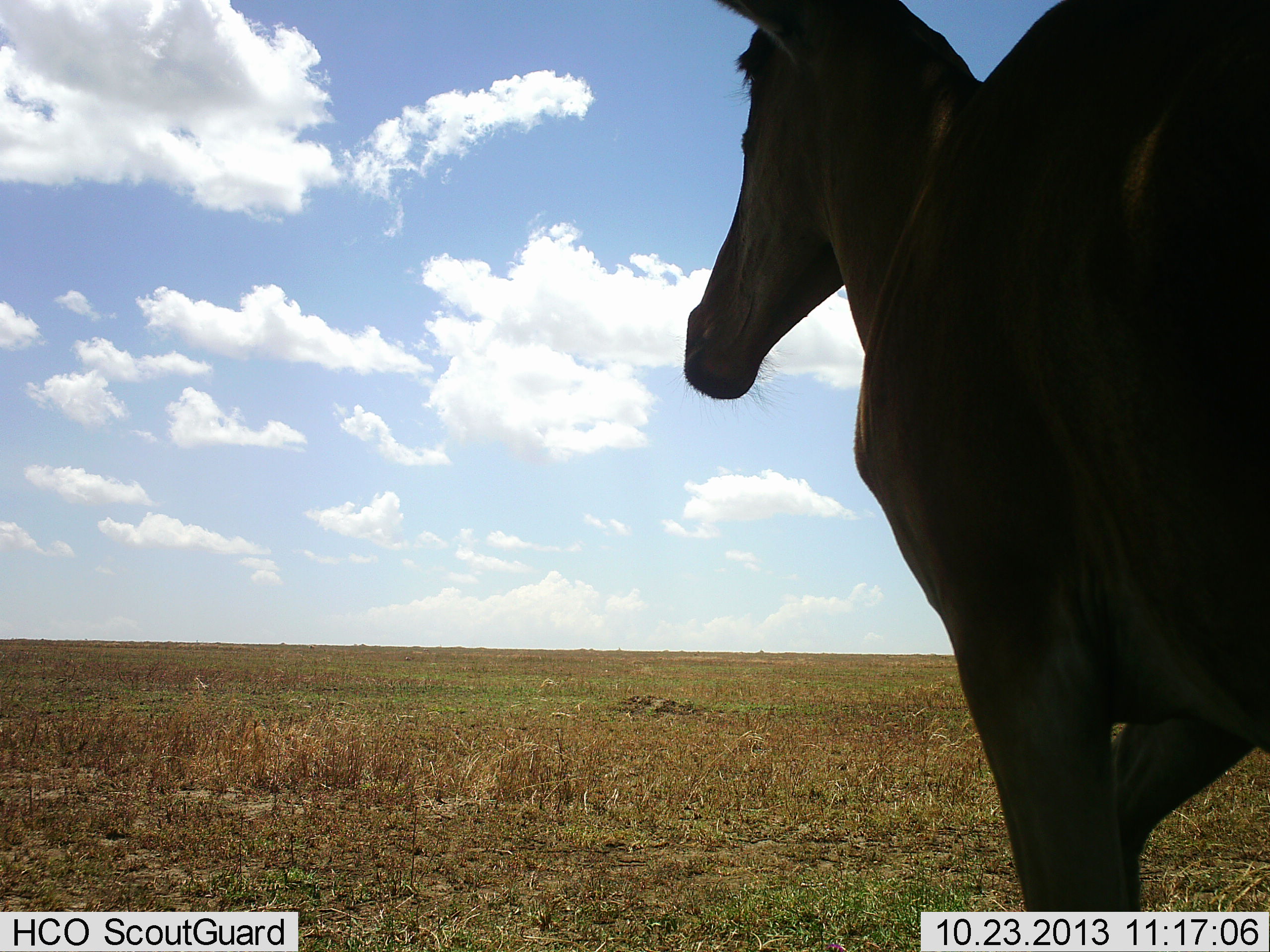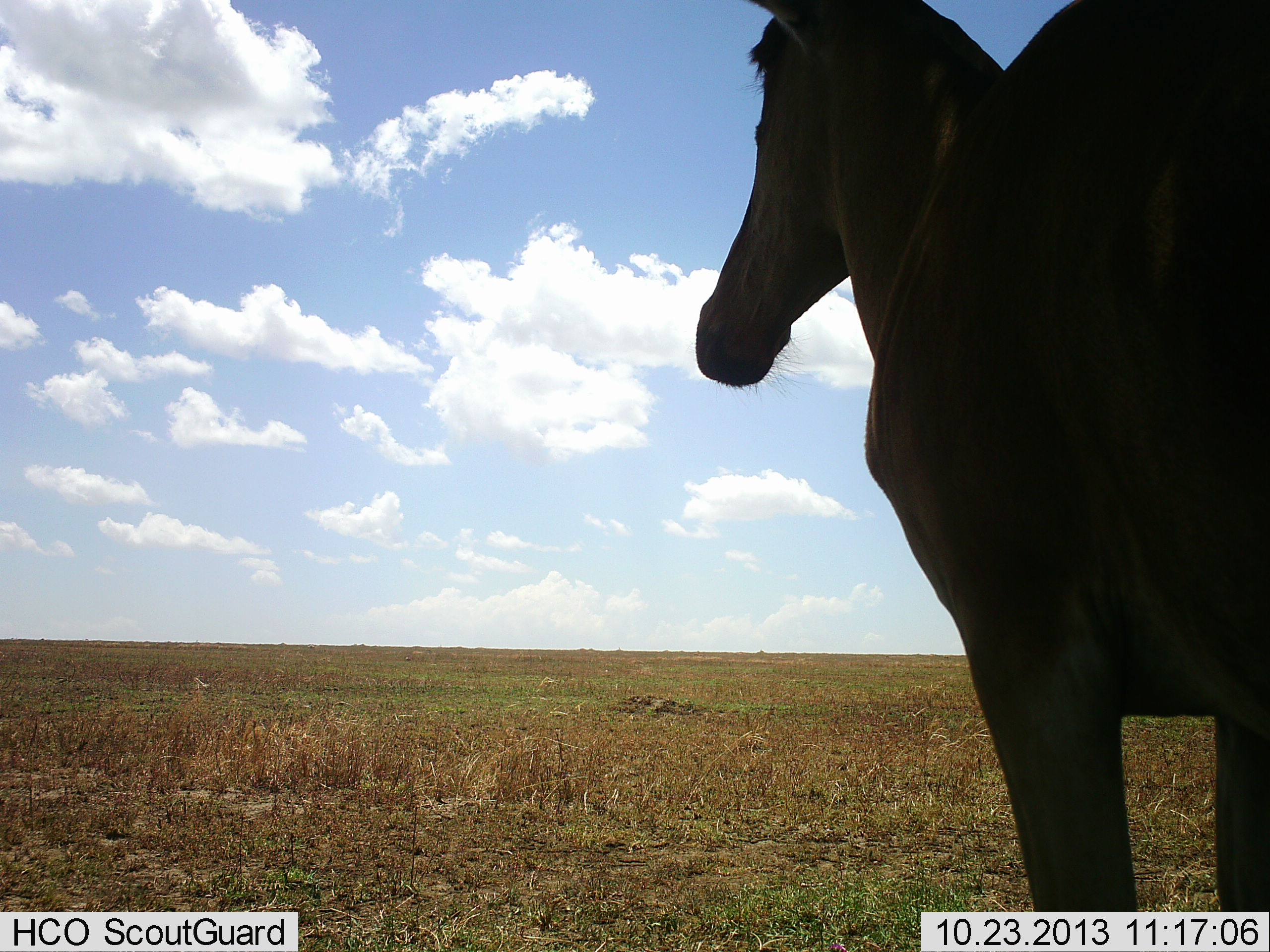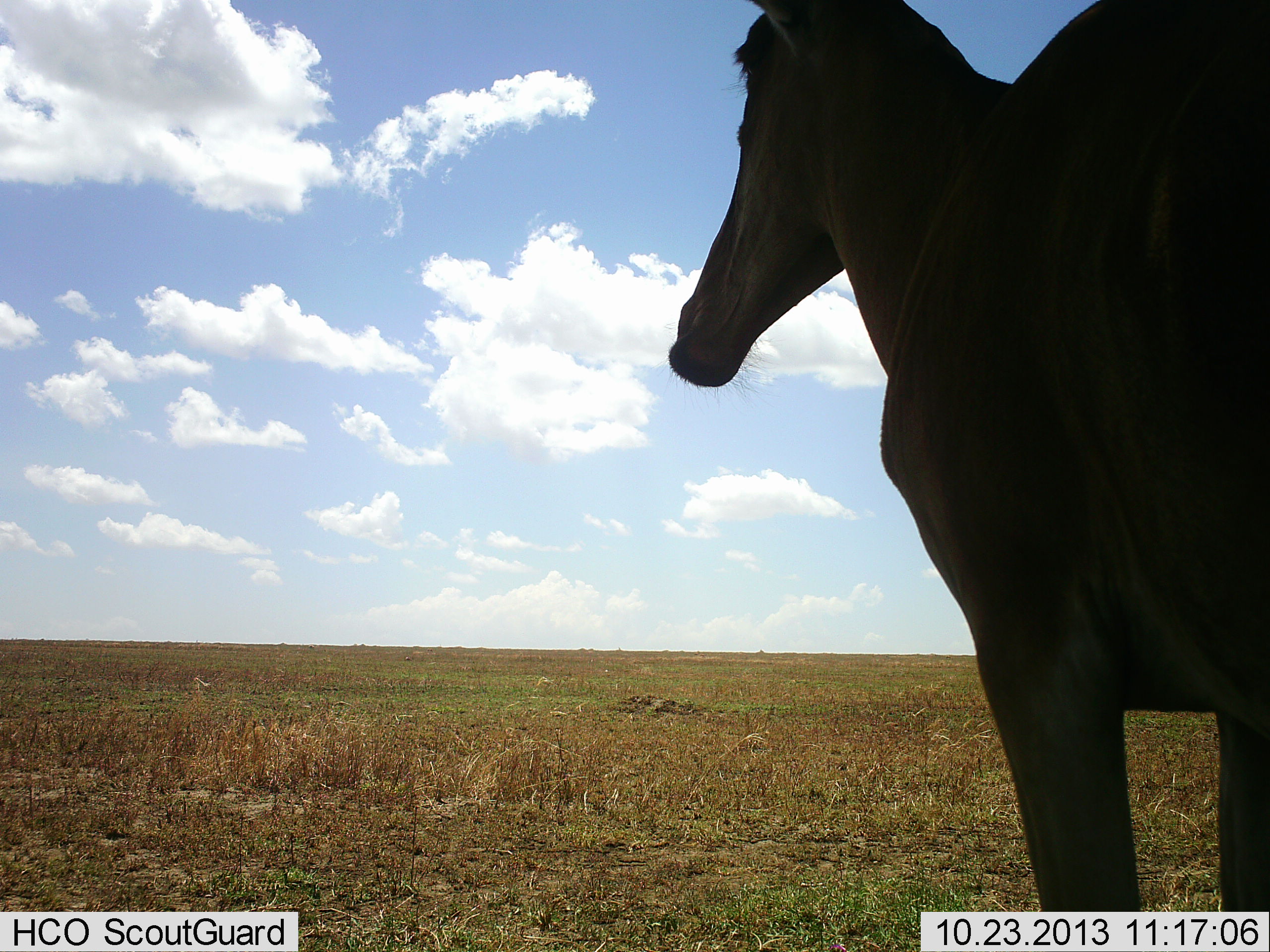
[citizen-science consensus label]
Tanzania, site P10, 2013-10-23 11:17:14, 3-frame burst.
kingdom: Animalia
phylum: Chordata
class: Mammalia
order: Artiodactyla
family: Bovidae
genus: Alcelaphus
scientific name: Alcelaphus buselaphus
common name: hartebeest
Hartebeest (Alcelaphus buselaphus), count 1. Behavior (volunteer vote fractions): standing 100%, resting 0%, moving 0%, interacting 0%. Young present (vote fraction): 0%. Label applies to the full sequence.